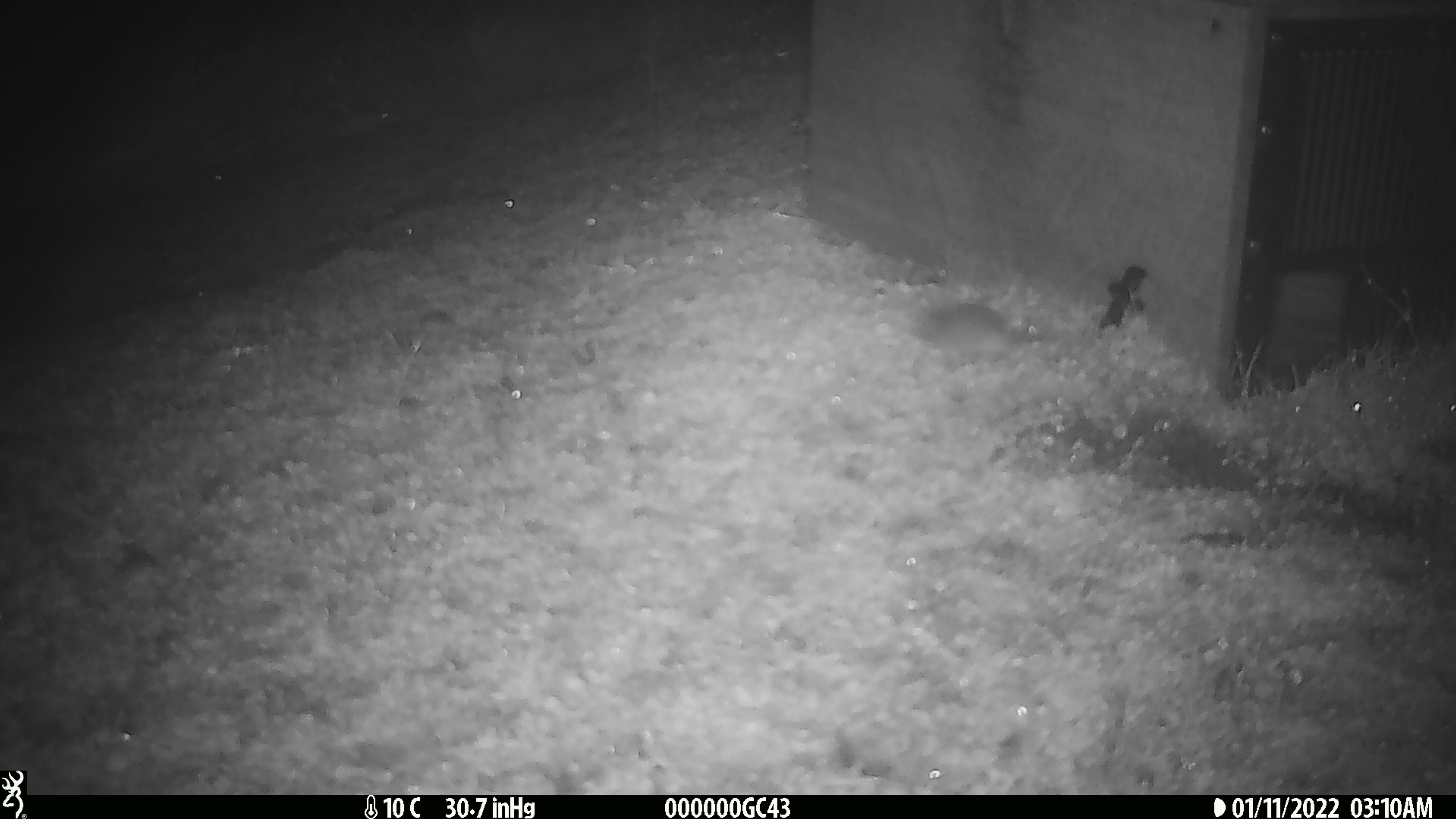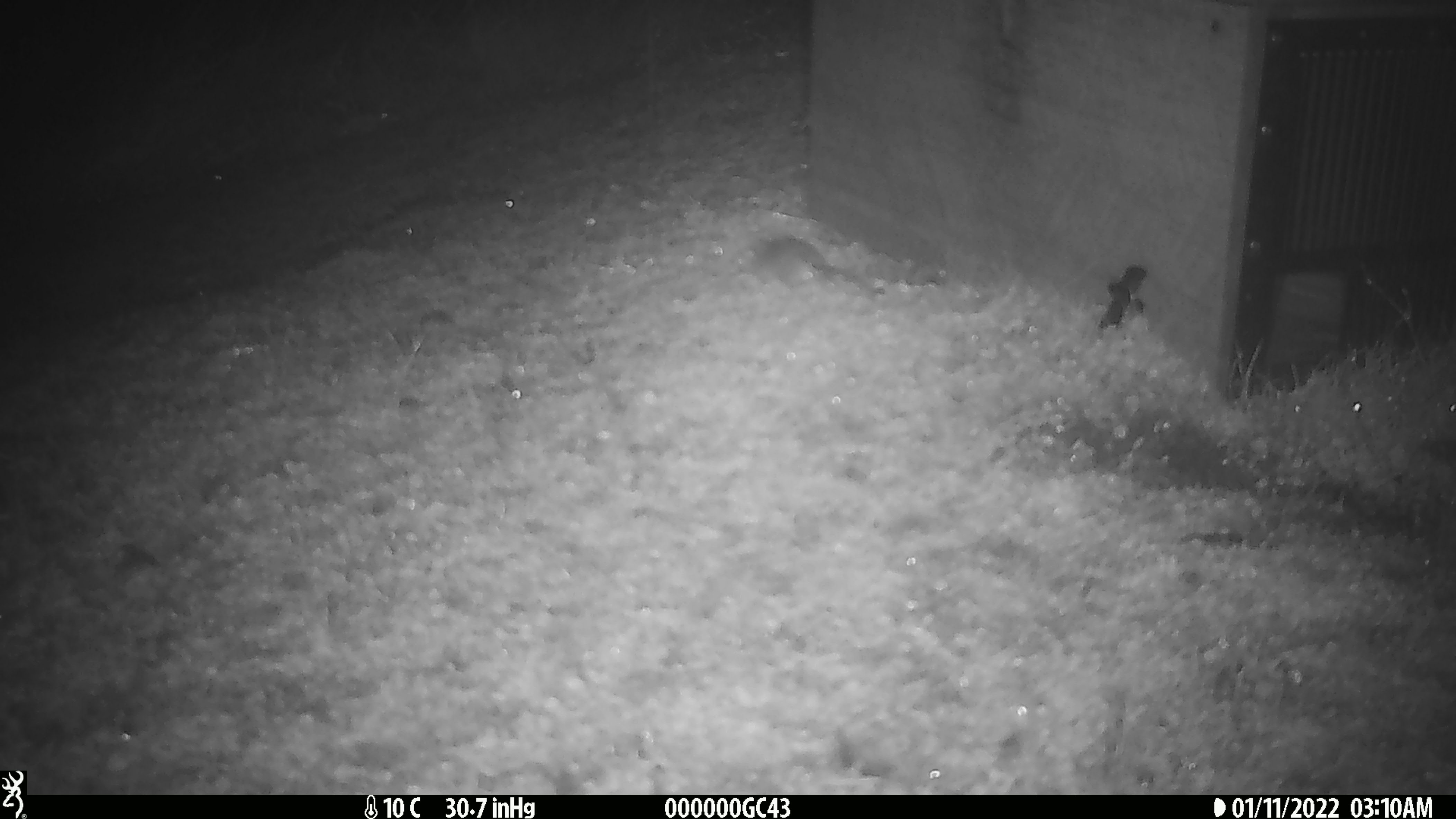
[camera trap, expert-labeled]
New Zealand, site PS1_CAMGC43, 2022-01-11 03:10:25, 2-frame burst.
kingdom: Animalia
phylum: Chordata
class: Mammalia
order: Rodentia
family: Muridae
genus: Mus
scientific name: Mus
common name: mouse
Mouse (Mus).